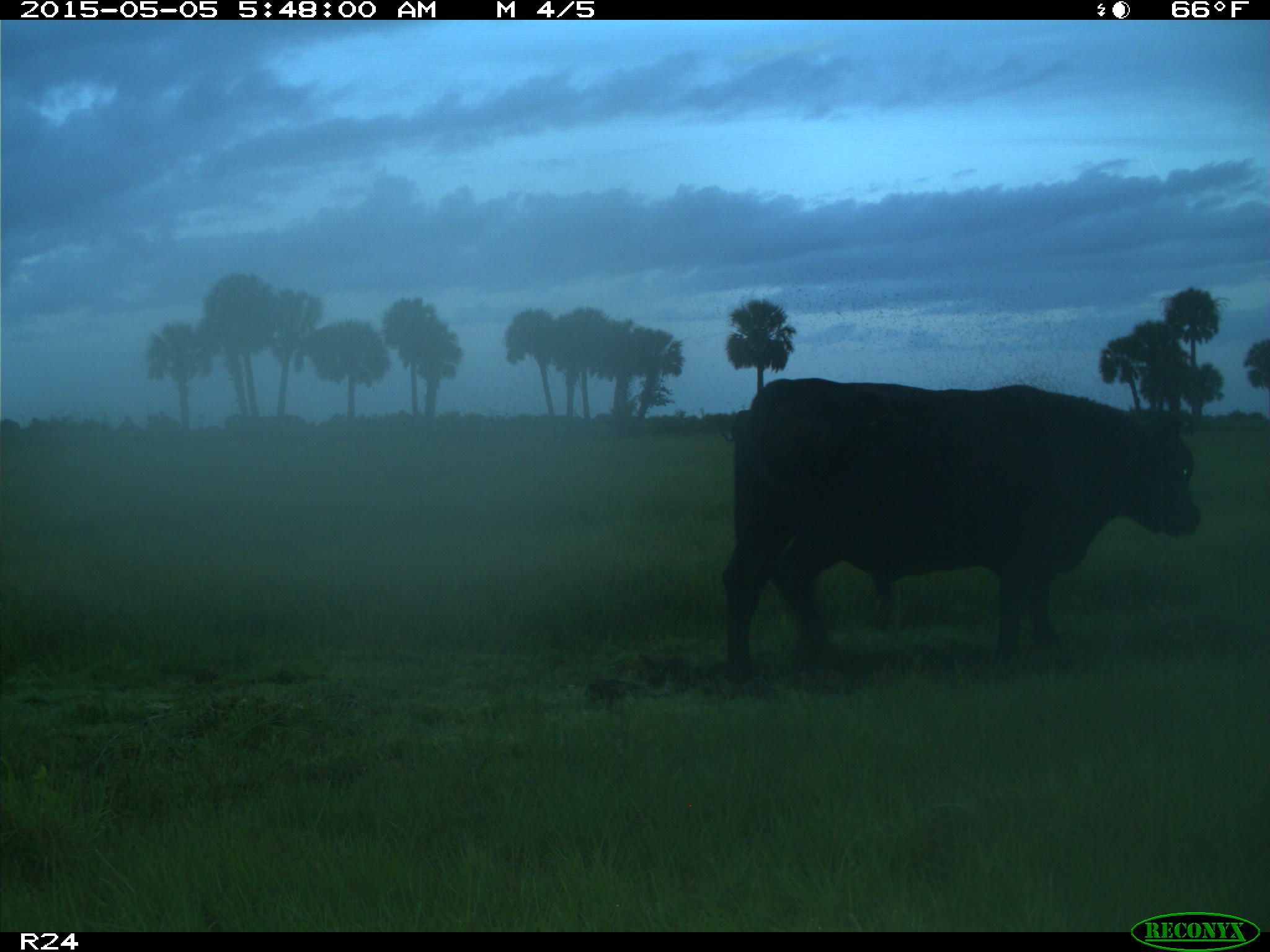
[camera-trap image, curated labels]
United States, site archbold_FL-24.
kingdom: Animalia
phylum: Chordata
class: Mammalia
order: Artiodactyla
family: Bovidae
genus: Bos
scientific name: Bos taurus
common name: domestic cow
Bos taurus (domestic cow).